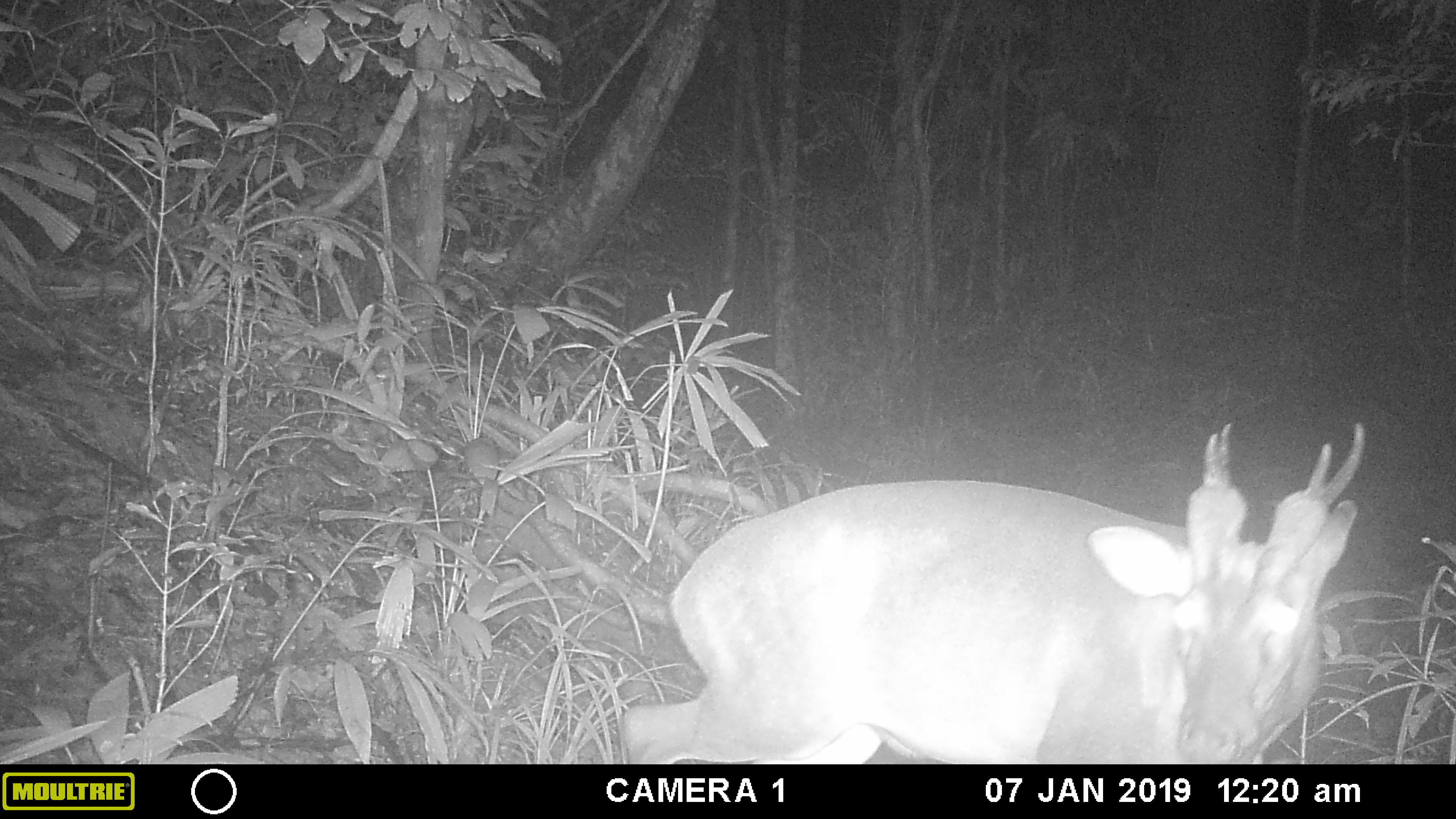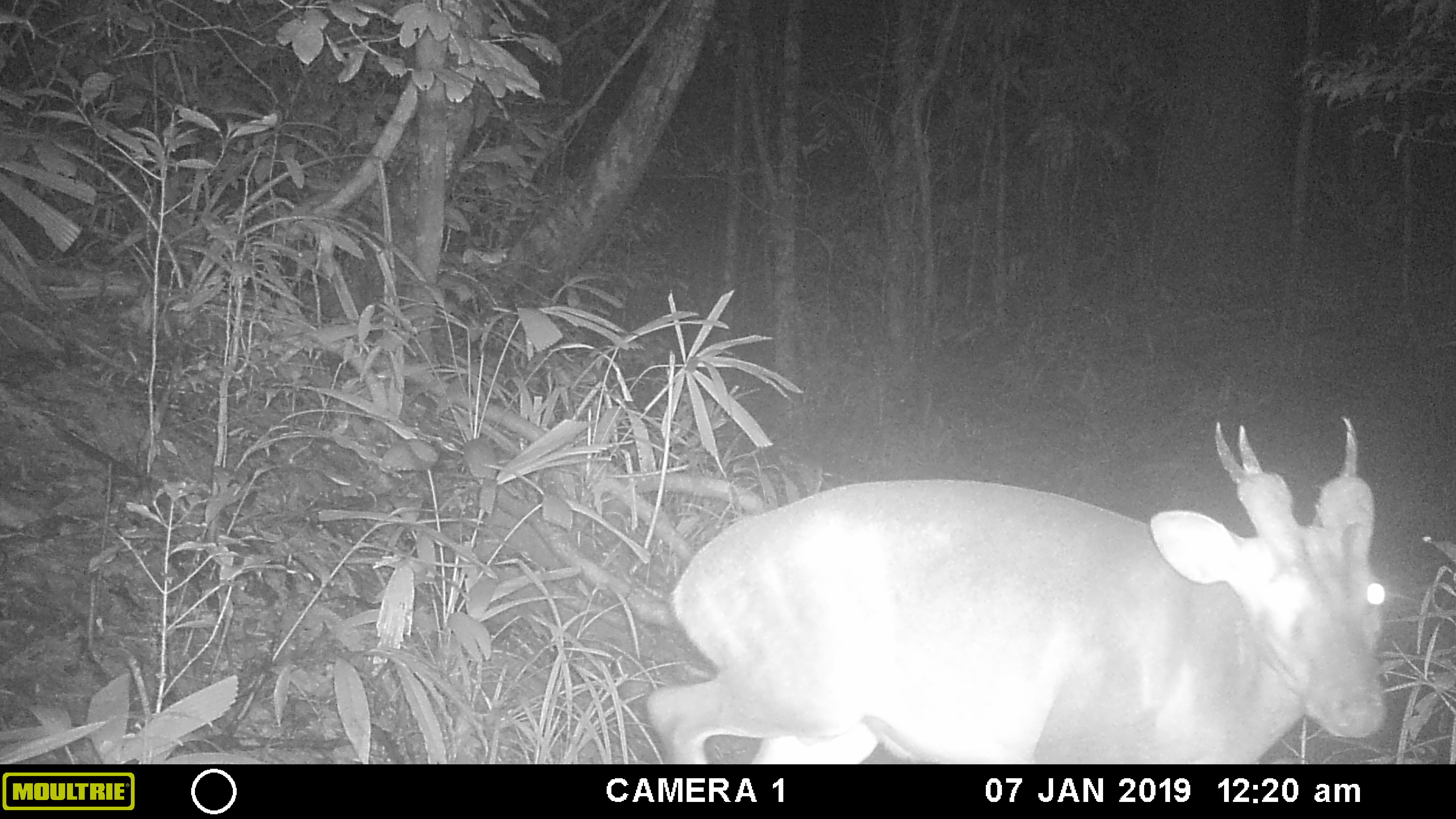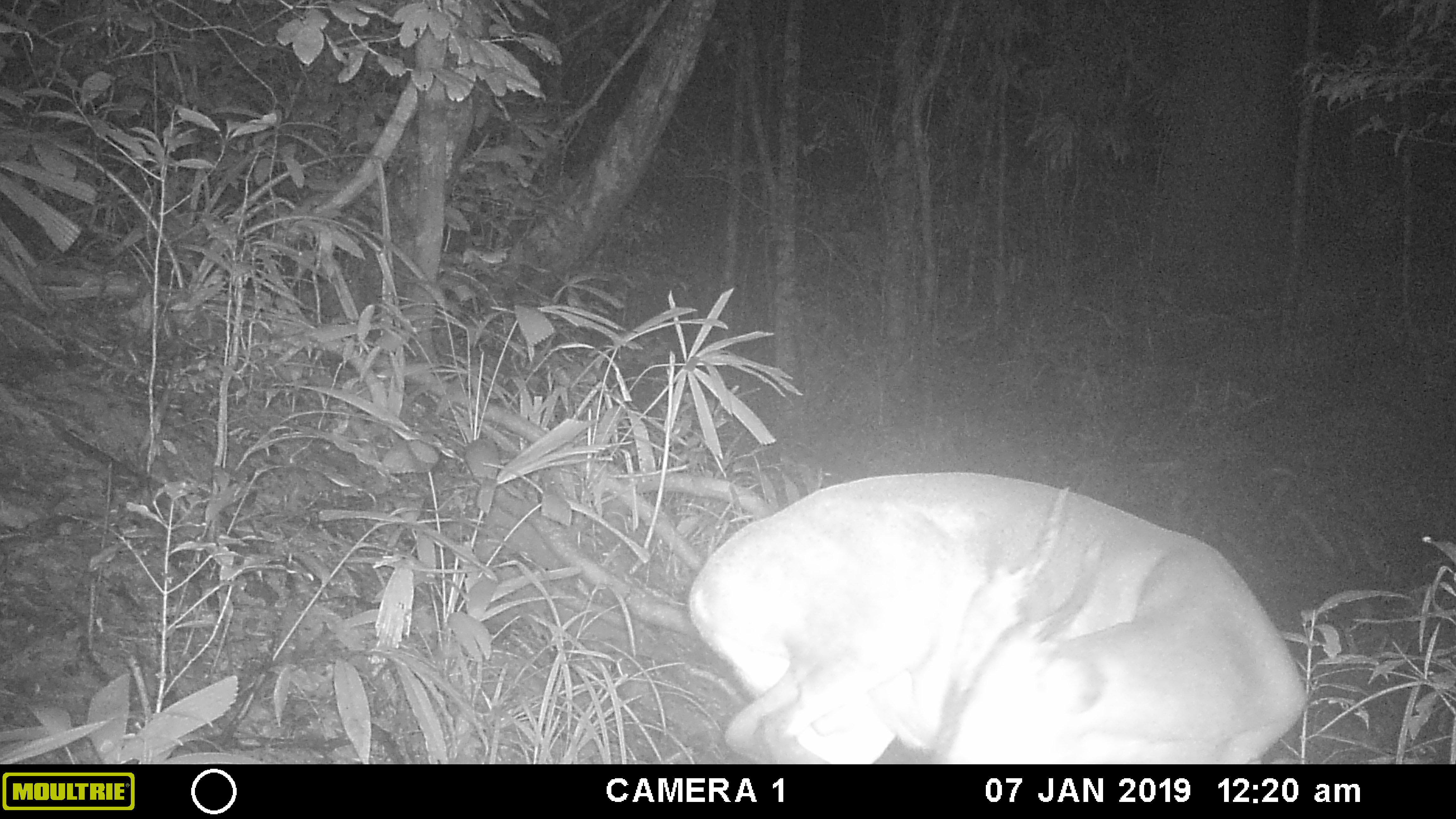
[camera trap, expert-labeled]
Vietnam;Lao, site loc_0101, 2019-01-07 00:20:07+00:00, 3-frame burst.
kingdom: Animalia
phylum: Chordata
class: Mammalia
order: Artiodactyla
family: Cervidae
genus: Muntiacus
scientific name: Muntiacus vuquangensis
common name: large-antlered muntjac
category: large antlered muntjac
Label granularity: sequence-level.